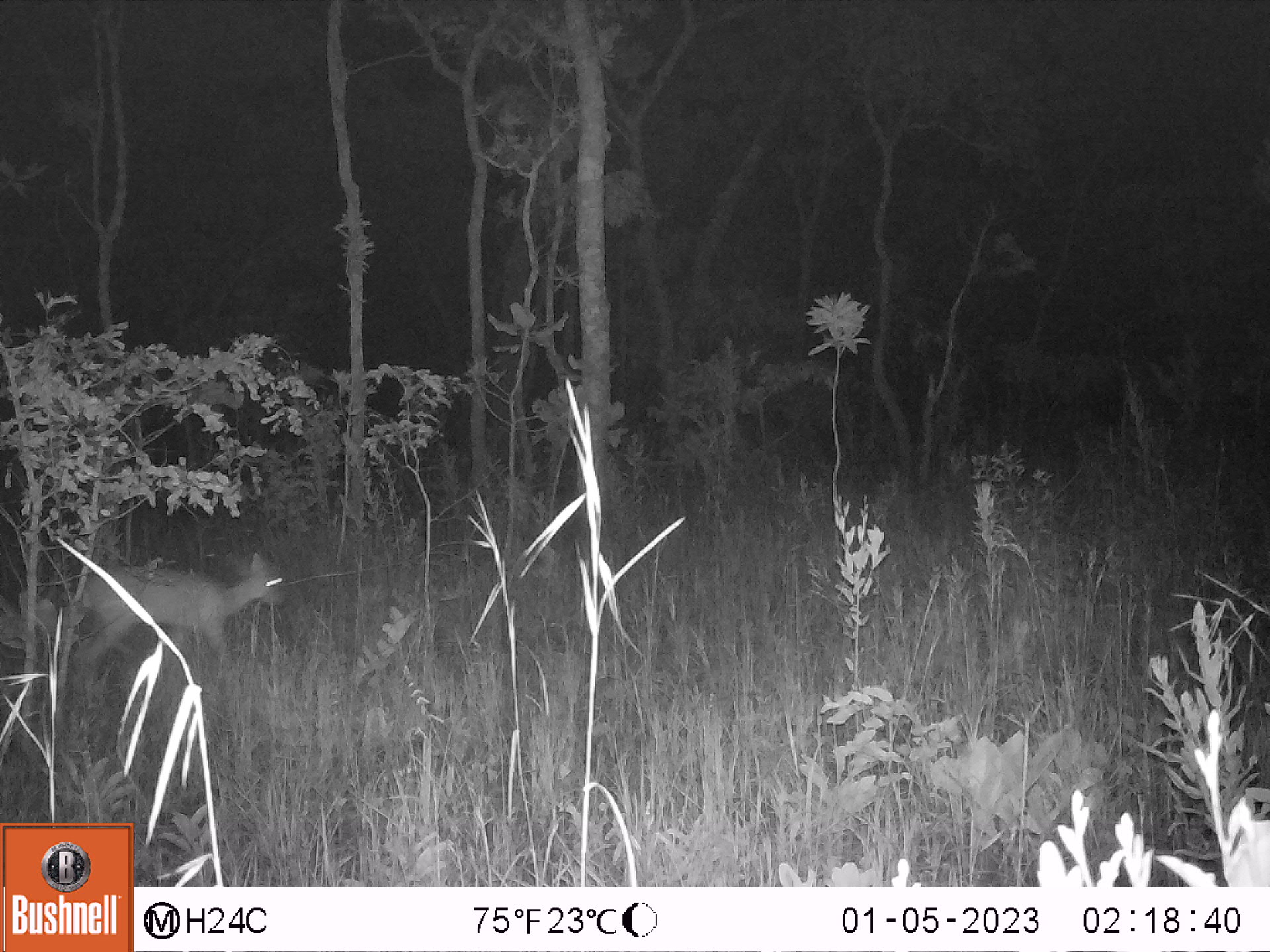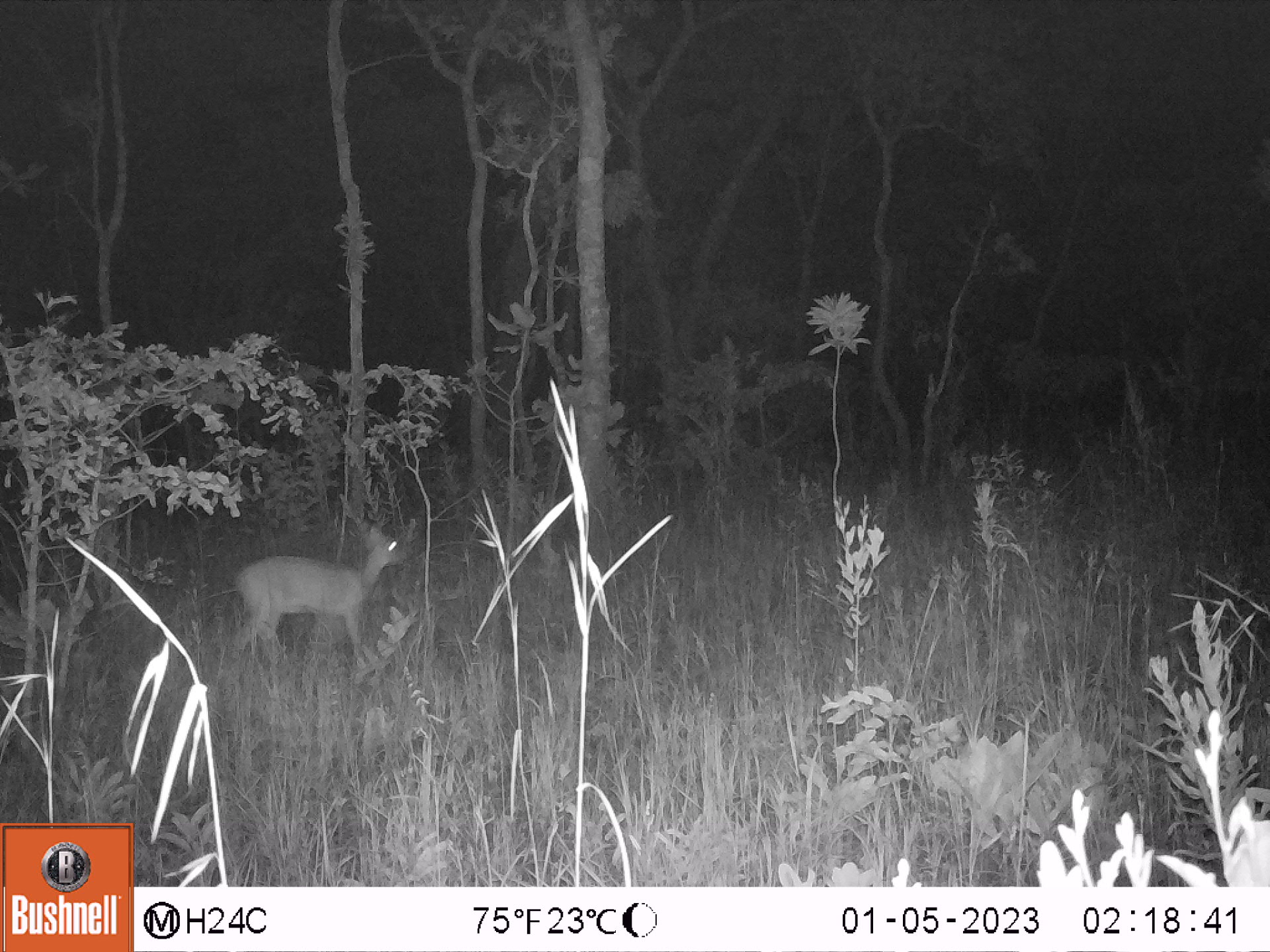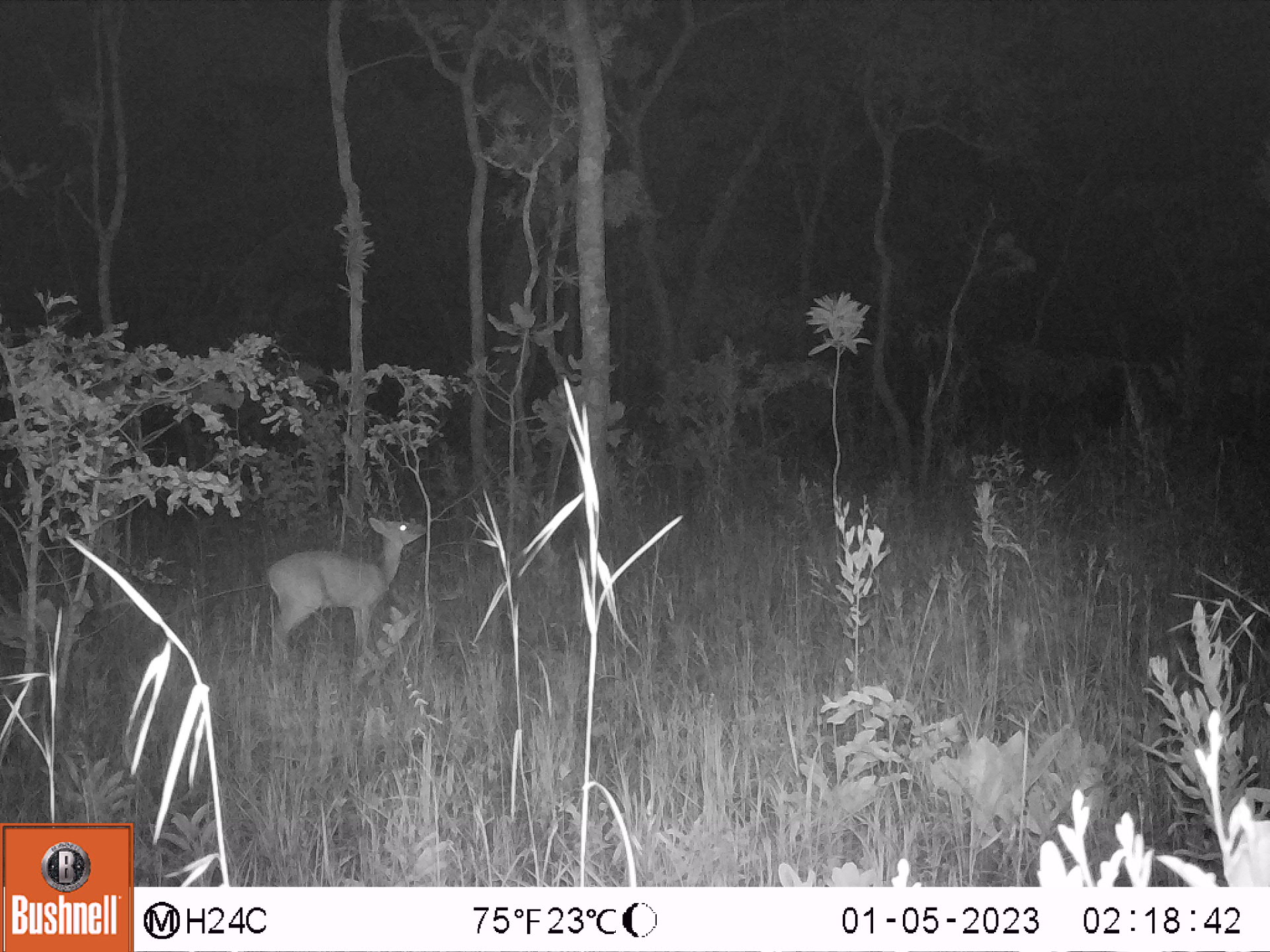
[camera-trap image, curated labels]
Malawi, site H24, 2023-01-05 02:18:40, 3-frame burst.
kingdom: Animalia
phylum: Chordata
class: Mammalia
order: Artiodactyla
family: Bovidae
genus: Sylvicapra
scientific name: Sylvicapra grimmia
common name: common duiker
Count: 1.